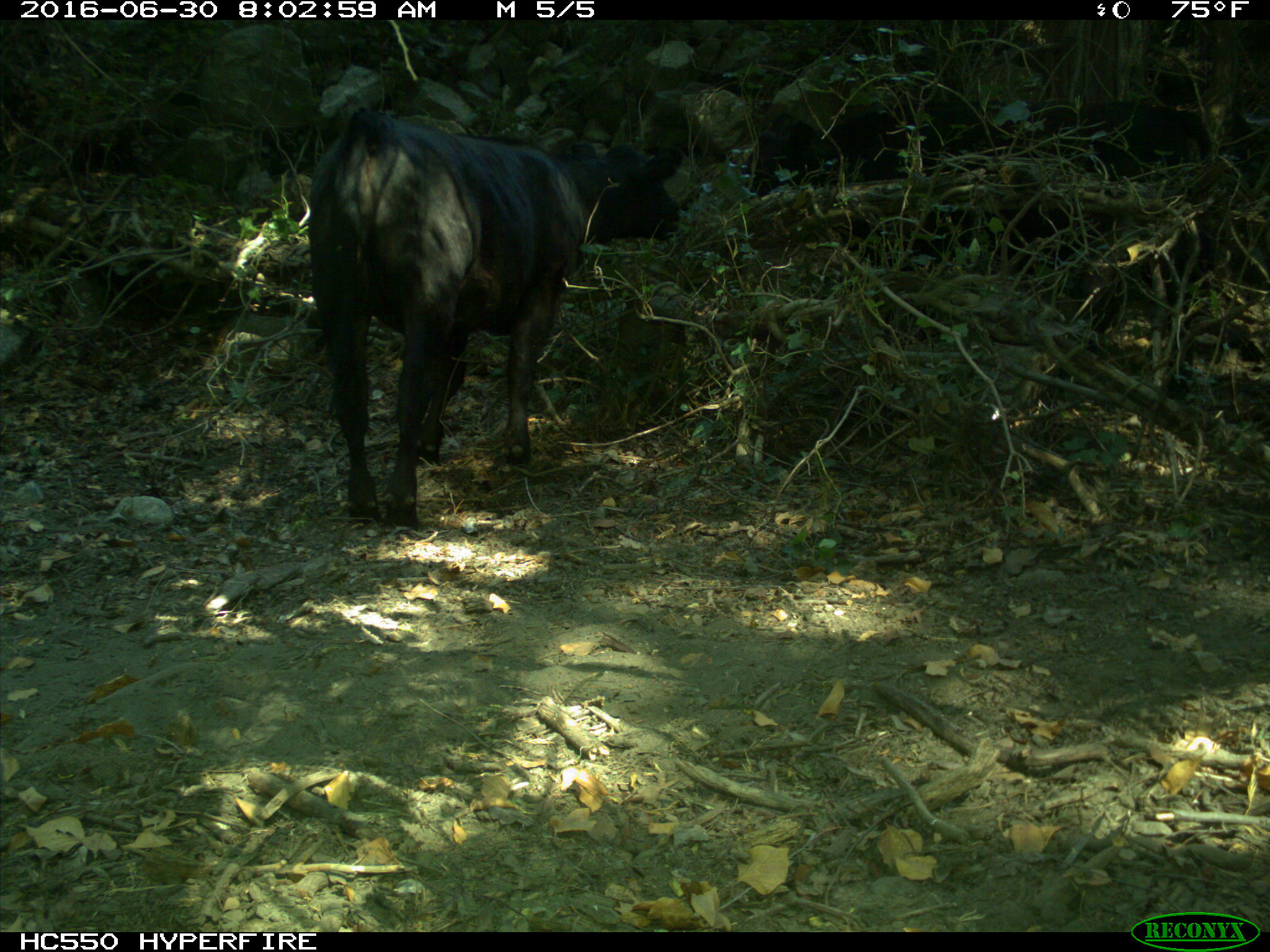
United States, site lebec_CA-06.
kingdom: Animalia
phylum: Chordata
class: Mammalia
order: Artiodactyla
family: Bovidae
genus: Bos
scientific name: Bos taurus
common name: domestic cow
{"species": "Bos taurus (domestic cow)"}